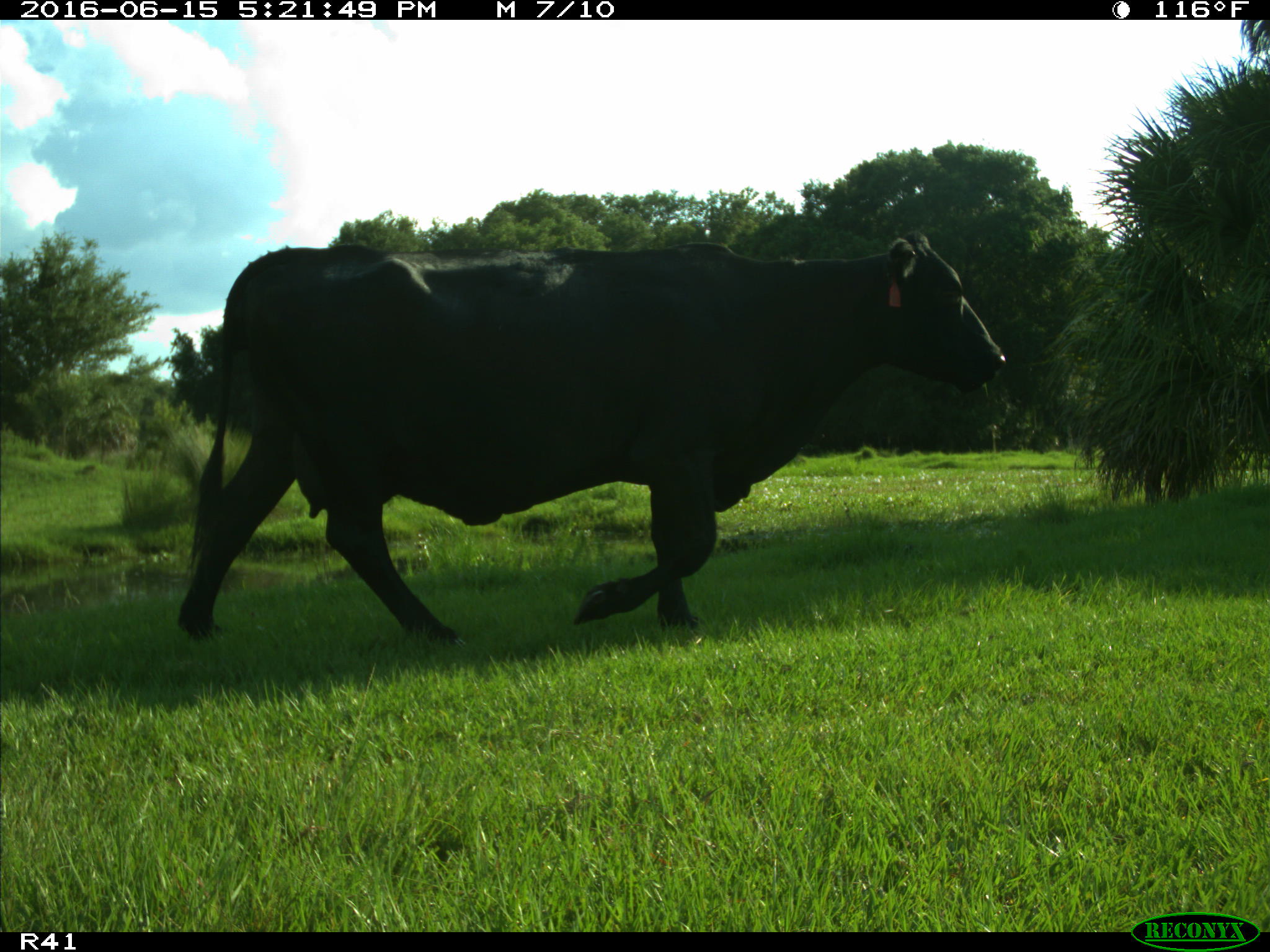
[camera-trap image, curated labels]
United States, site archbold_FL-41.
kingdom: Animalia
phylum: Chordata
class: Mammalia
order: Artiodactyla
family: Bovidae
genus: Bos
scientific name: Bos taurus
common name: domestic cow